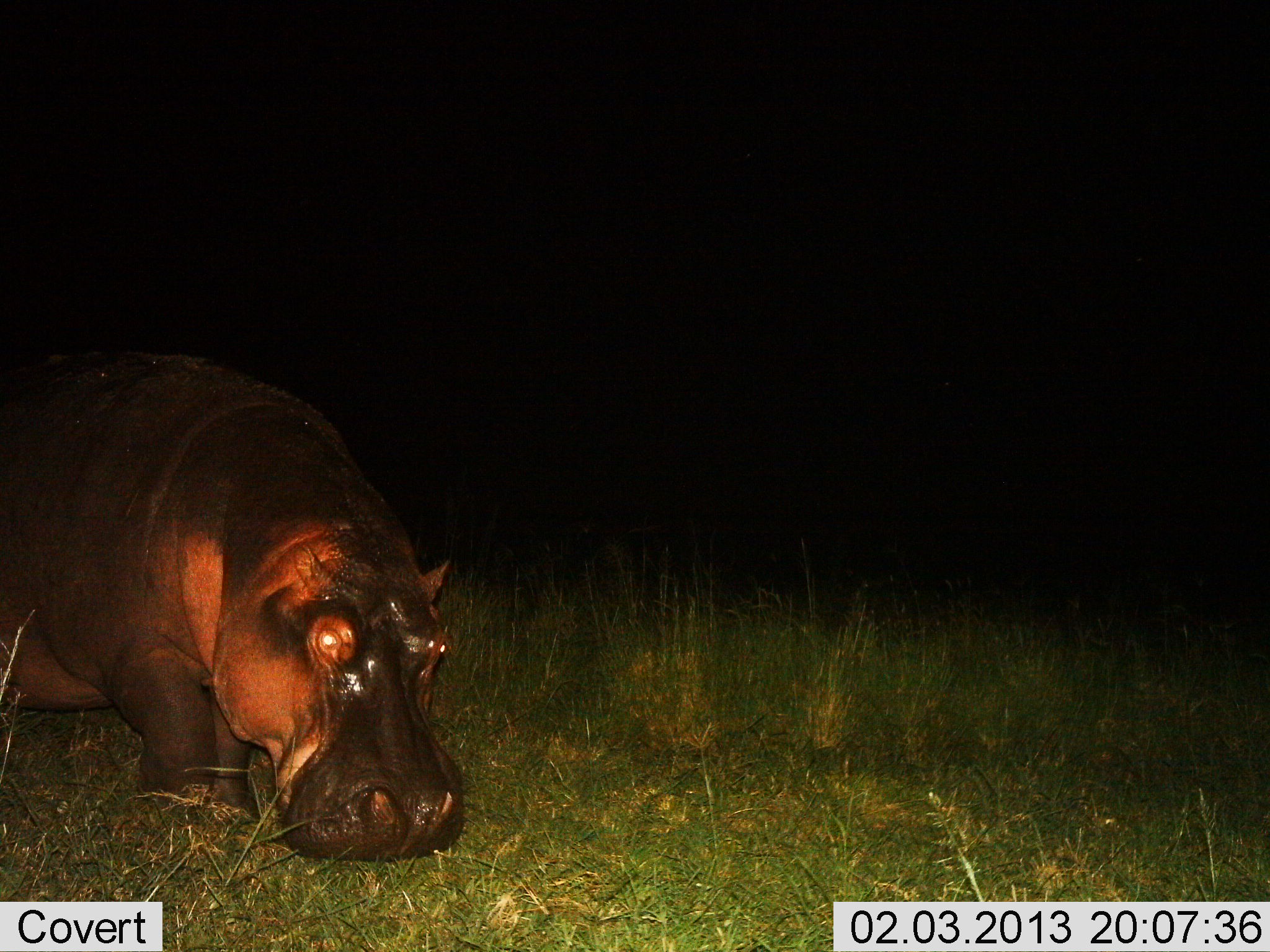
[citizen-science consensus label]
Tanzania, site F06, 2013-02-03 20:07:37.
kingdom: Animalia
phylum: Chordata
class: Mammalia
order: Artiodactyla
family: Hippopotamidae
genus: Hippopotamus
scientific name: Hippopotamus amphibius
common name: hippopotamus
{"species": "hippopotamus (Hippopotamus amphibius)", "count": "1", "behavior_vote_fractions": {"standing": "26%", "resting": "2%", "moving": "36%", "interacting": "0%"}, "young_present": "0%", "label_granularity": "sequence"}